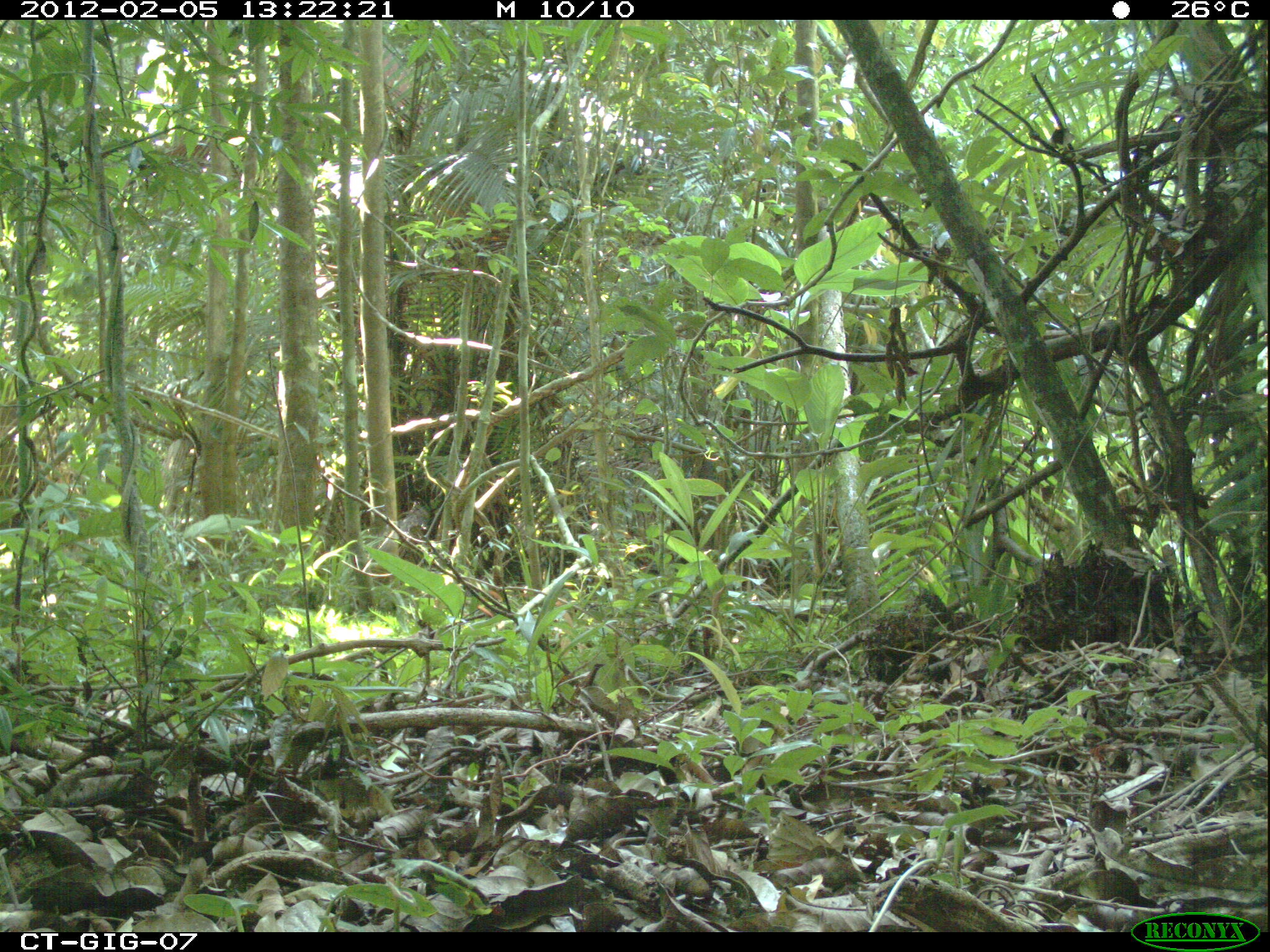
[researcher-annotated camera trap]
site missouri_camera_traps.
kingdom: Animalia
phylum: Chordata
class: Mammalia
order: Artiodactyla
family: Cervidae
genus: Odocoileus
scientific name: Odocoileus virginianus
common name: white-tailed deer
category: white tailed deer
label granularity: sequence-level